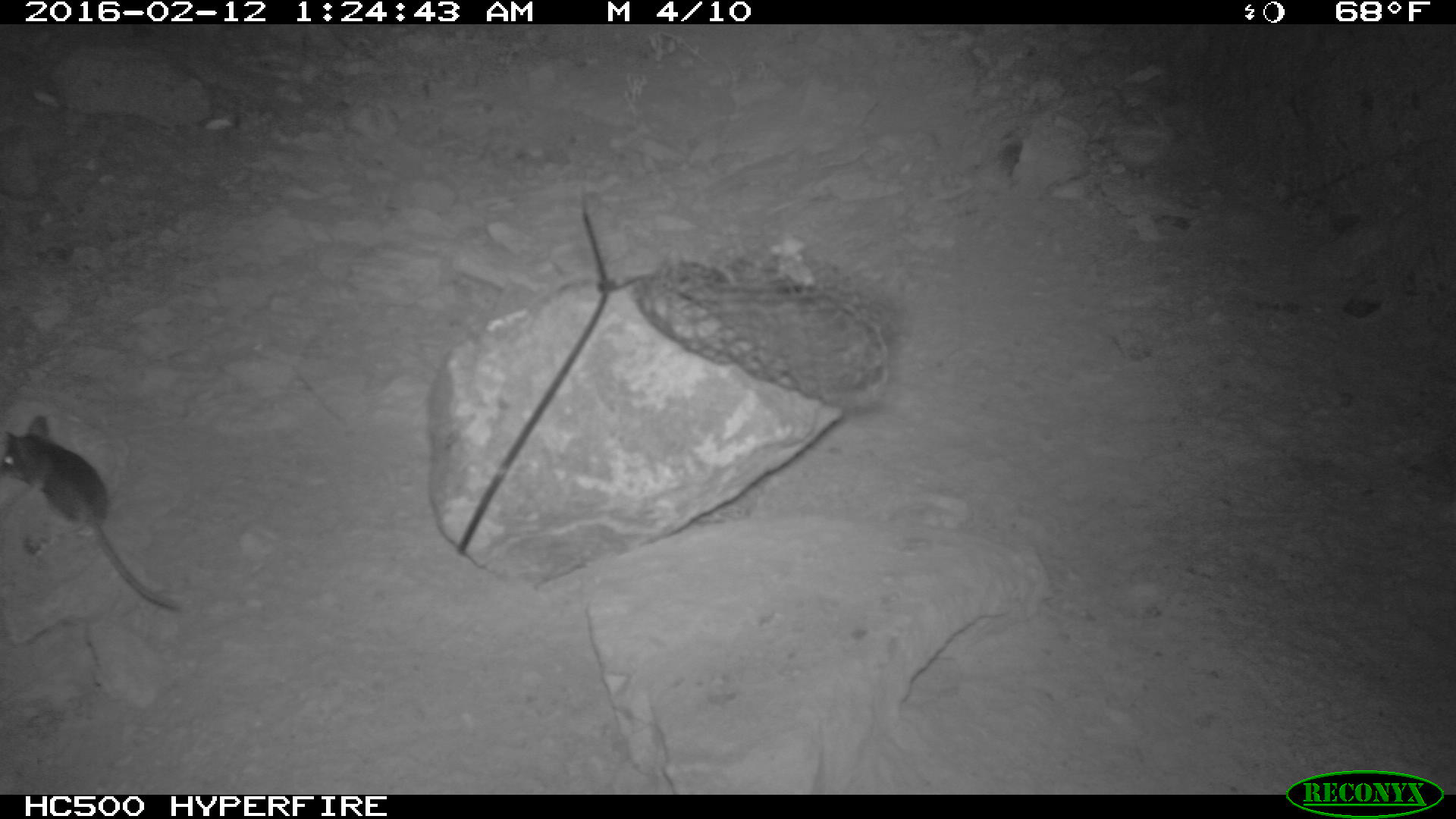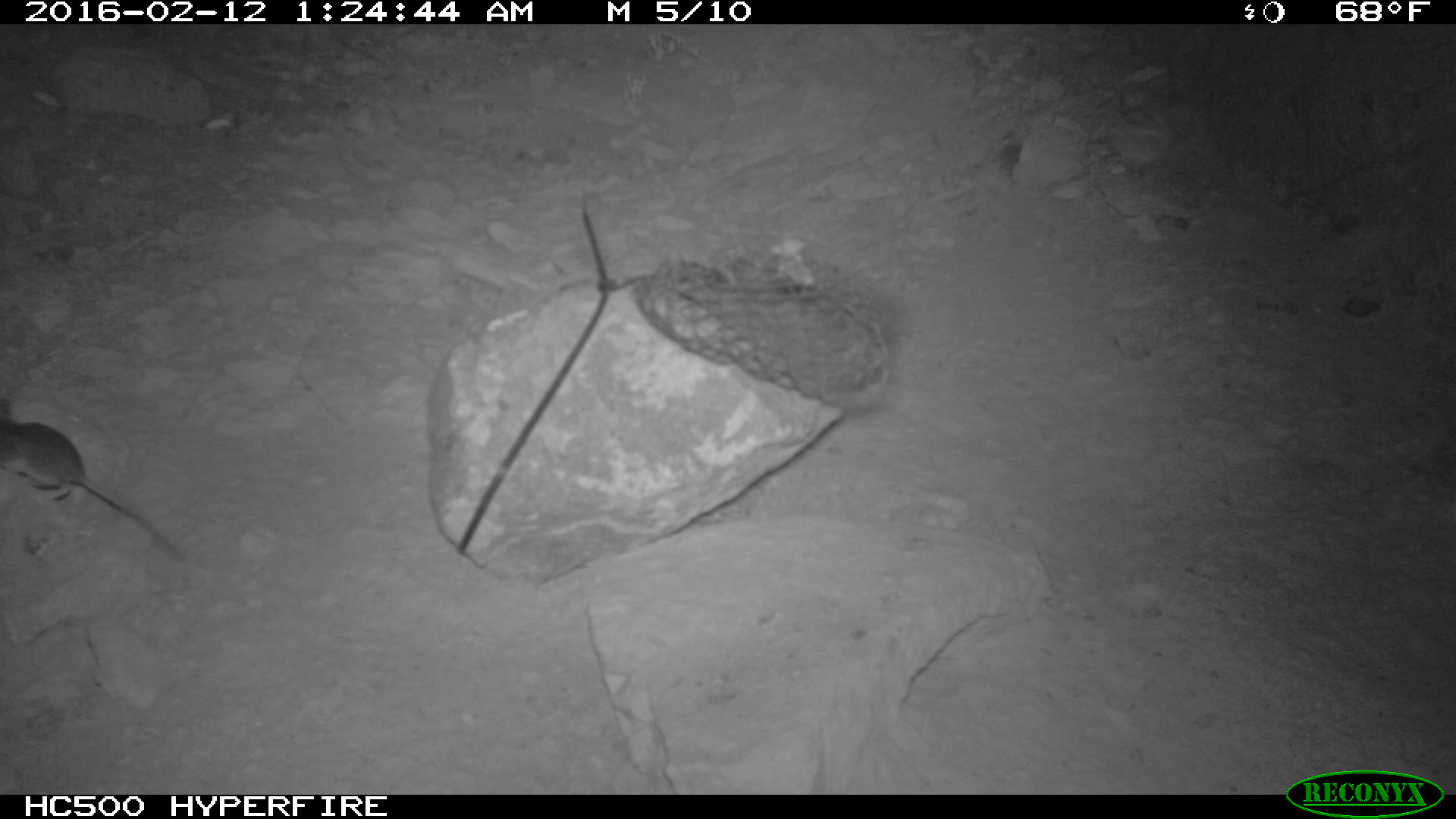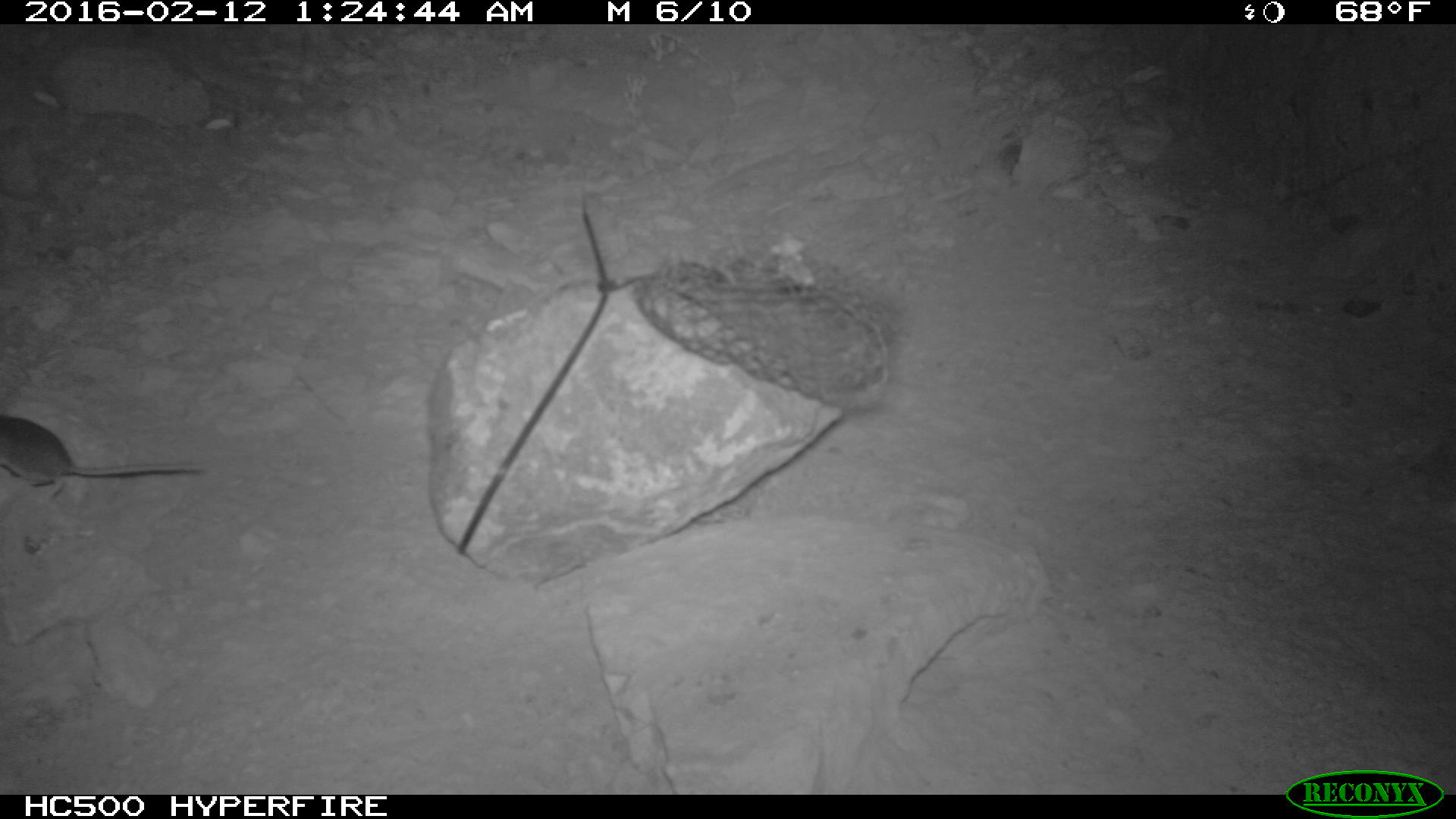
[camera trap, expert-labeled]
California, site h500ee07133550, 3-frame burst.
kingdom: Animalia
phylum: Chordata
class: Mammalia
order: Rodentia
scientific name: Rodentia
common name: rodent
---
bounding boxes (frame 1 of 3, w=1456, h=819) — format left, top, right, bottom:
rodent: 0, 415, 180, 610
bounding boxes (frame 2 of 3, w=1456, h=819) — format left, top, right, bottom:
rodent: 0, 400, 184, 563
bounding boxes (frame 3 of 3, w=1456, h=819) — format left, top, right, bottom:
rodent: 0, 413, 206, 500